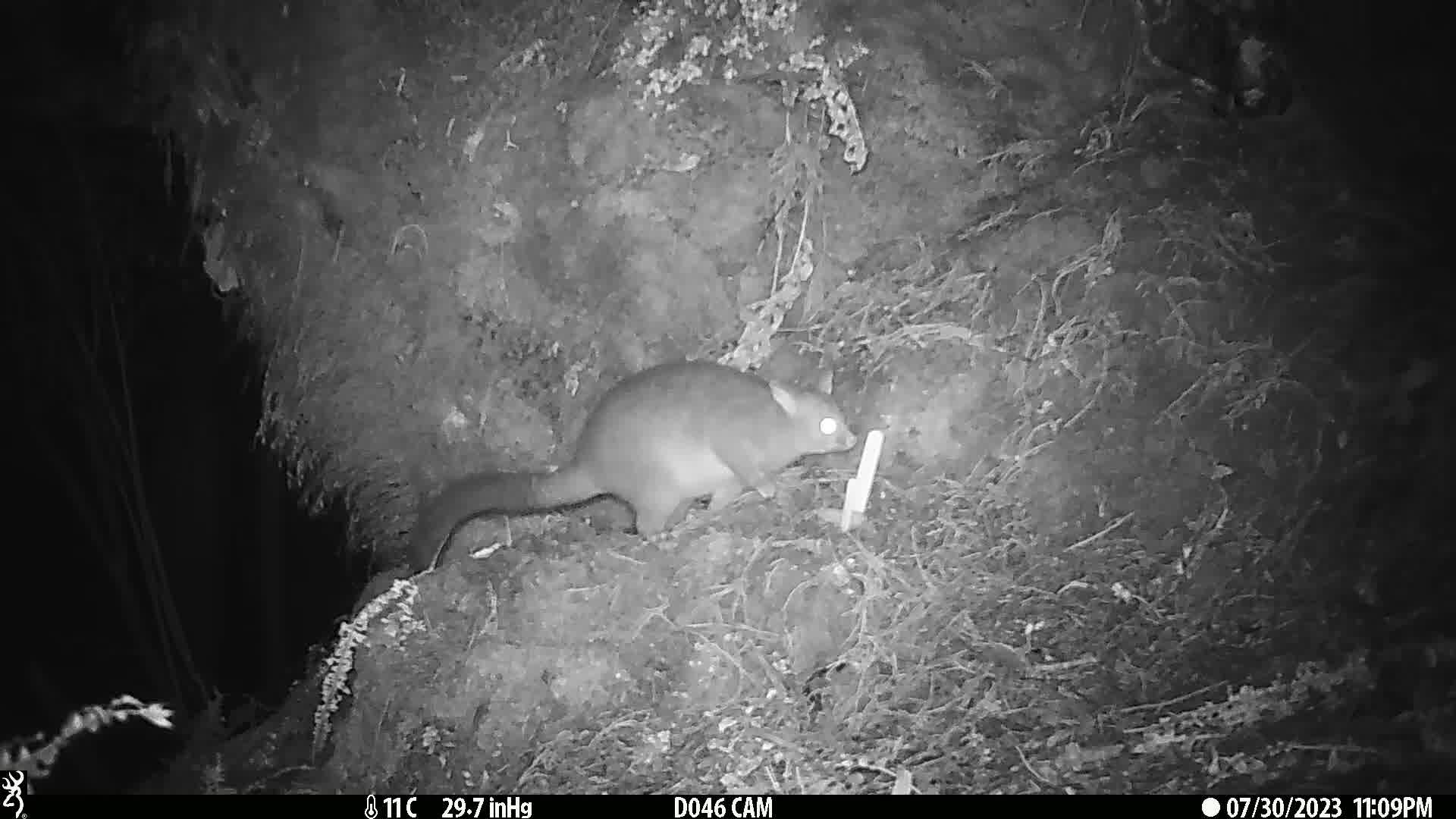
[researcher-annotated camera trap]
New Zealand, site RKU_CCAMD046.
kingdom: Animalia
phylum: Chordata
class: Mammalia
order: Diprotodontia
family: Phalangeridae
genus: Trichosurus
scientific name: Trichosurus vulpecula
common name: common brushtail possum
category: possum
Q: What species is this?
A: Possum (common brushtail possum) (Trichosurus vulpecula).